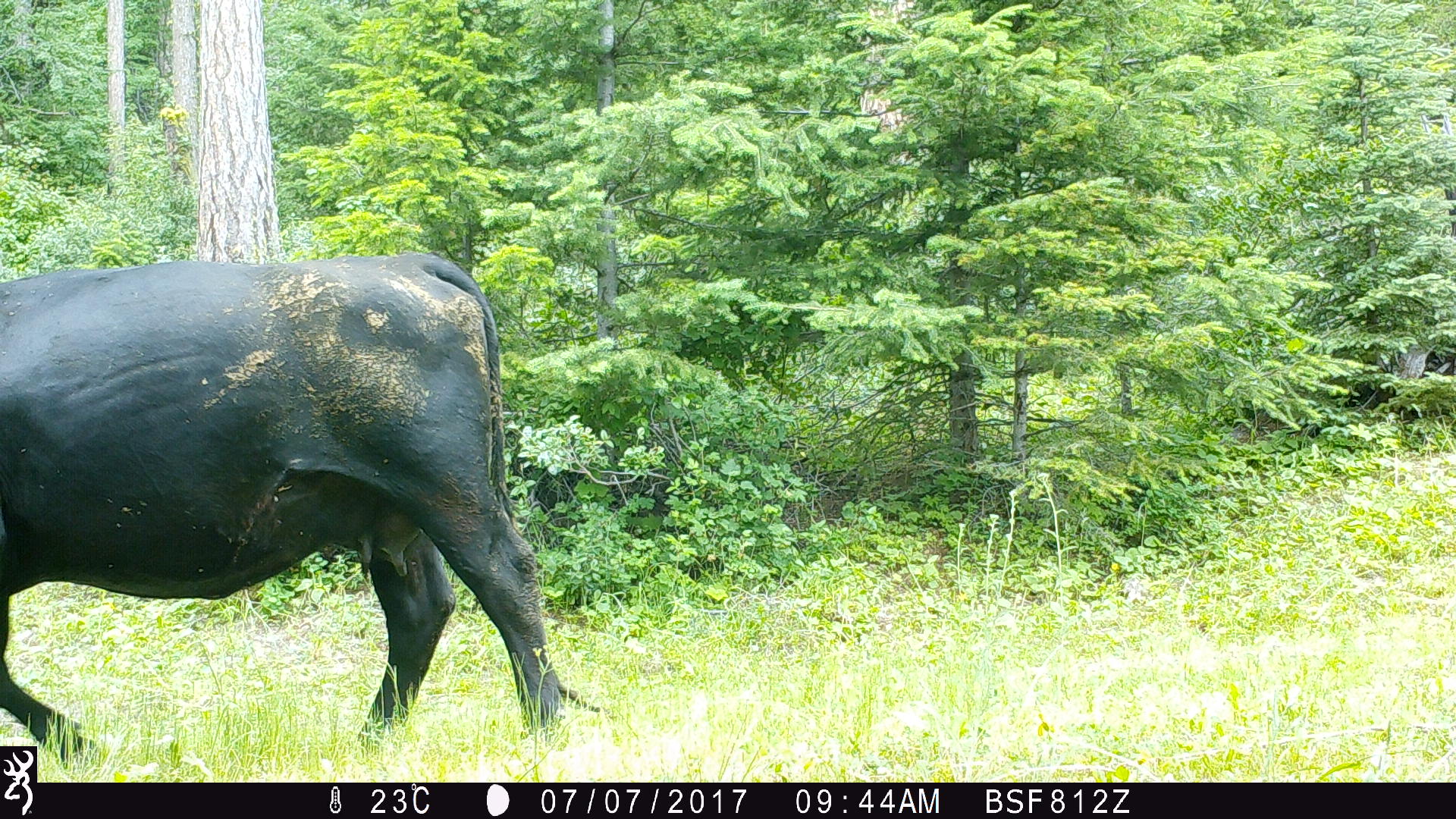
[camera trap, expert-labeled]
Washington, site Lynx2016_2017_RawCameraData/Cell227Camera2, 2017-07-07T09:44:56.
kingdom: Animalia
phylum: Chordata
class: Mammalia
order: Artiodactyla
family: Bovidae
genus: Bos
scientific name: Bos taurus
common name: domestic cattle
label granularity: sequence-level